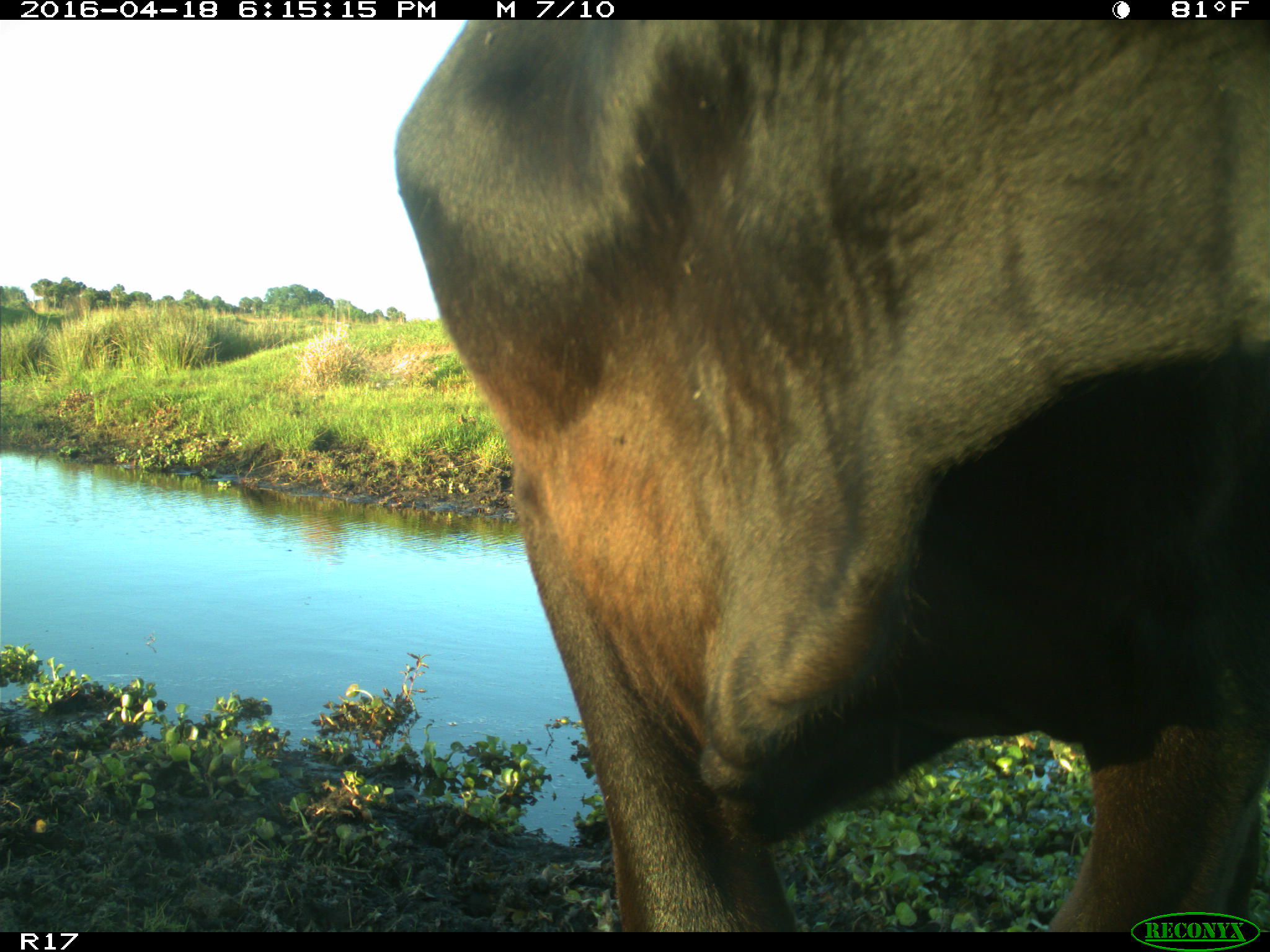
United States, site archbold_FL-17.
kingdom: Animalia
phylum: Chordata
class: Mammalia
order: Artiodactyla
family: Bovidae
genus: Bos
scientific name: Bos taurus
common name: domestic cow